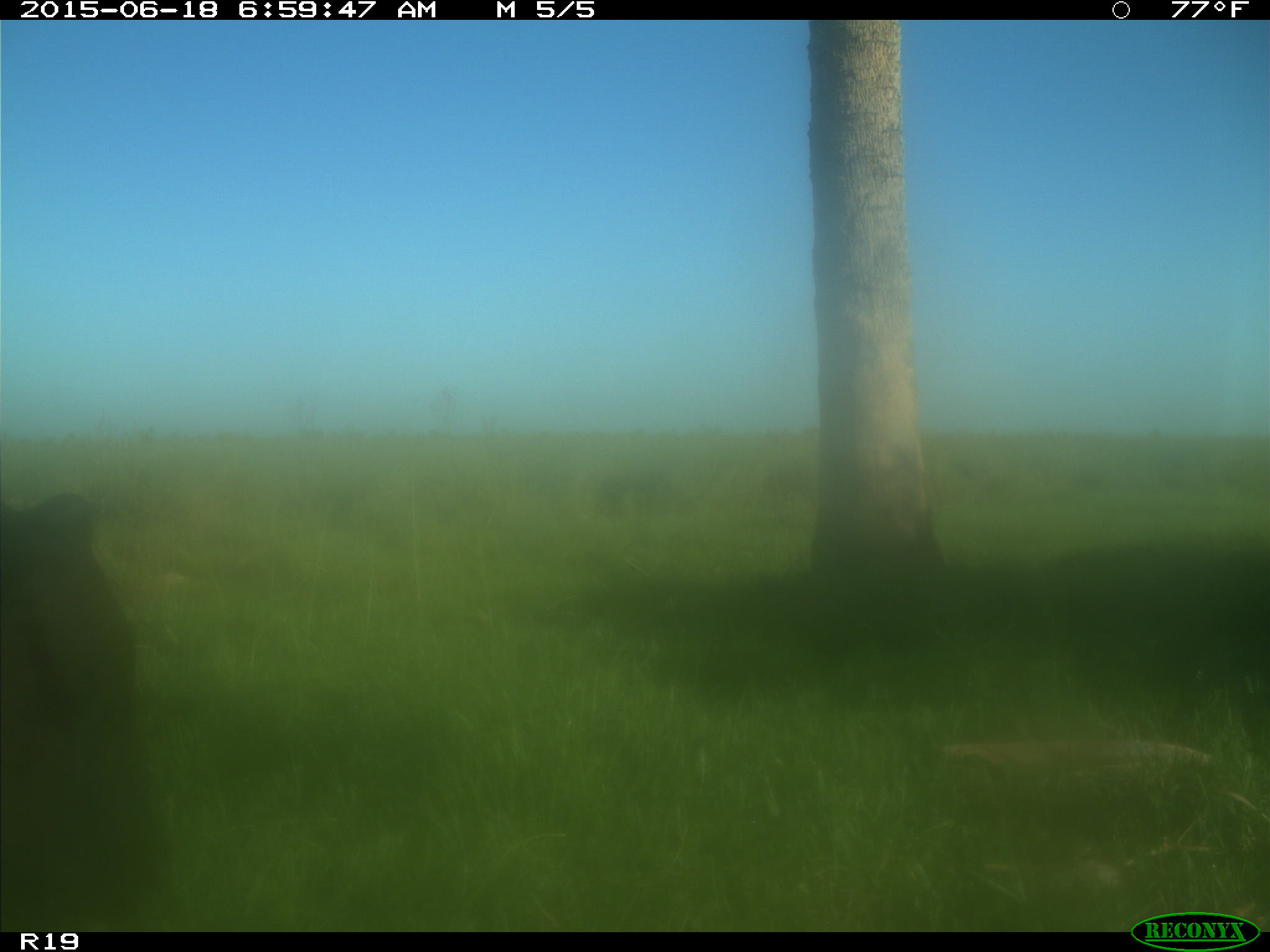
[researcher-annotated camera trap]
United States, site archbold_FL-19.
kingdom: Animalia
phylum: Chordata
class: Mammalia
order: Artiodactyla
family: Bovidae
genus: Bos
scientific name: Bos taurus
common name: domestic cow